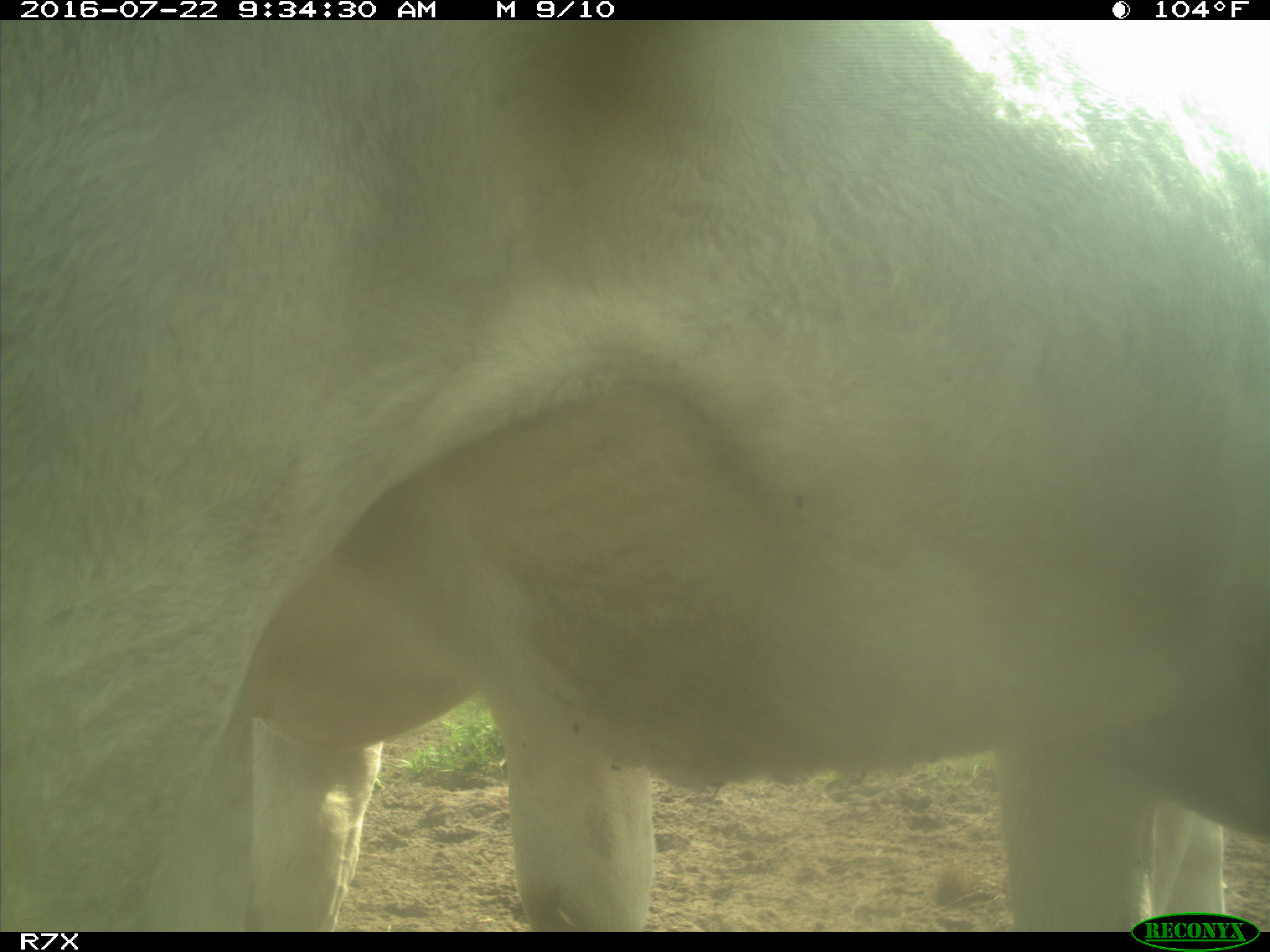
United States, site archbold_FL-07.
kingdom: Animalia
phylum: Chordata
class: Mammalia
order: Artiodactyla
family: Bovidae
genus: Bos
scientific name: Bos taurus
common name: domestic cow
Bos taurus (domestic cow).